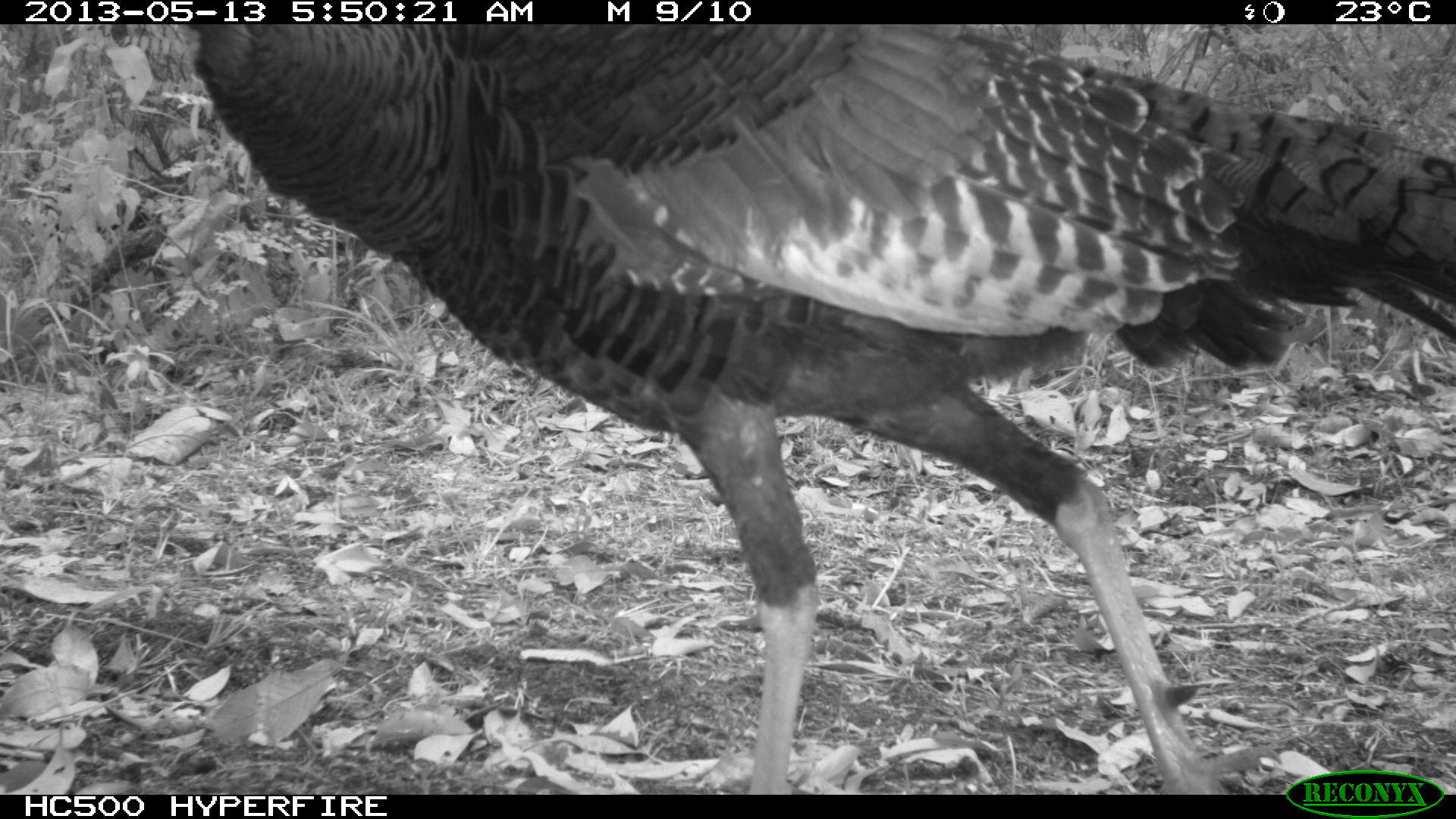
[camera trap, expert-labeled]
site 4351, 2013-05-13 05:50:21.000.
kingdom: Animalia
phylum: Chordata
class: Aves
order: Galliformes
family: Phasianidae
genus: Meleagris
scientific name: Meleagris ocellata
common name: ocellated turkey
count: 1